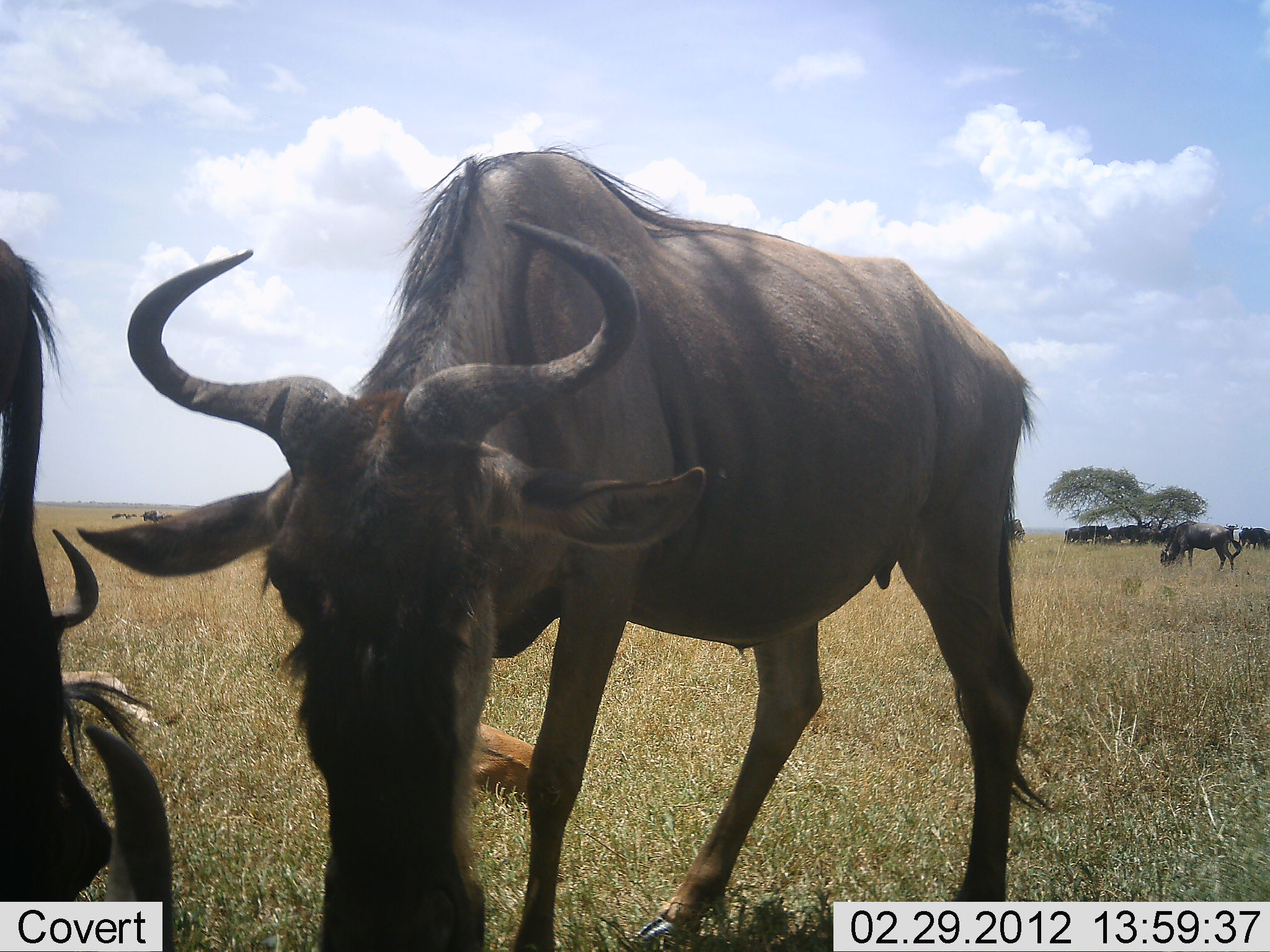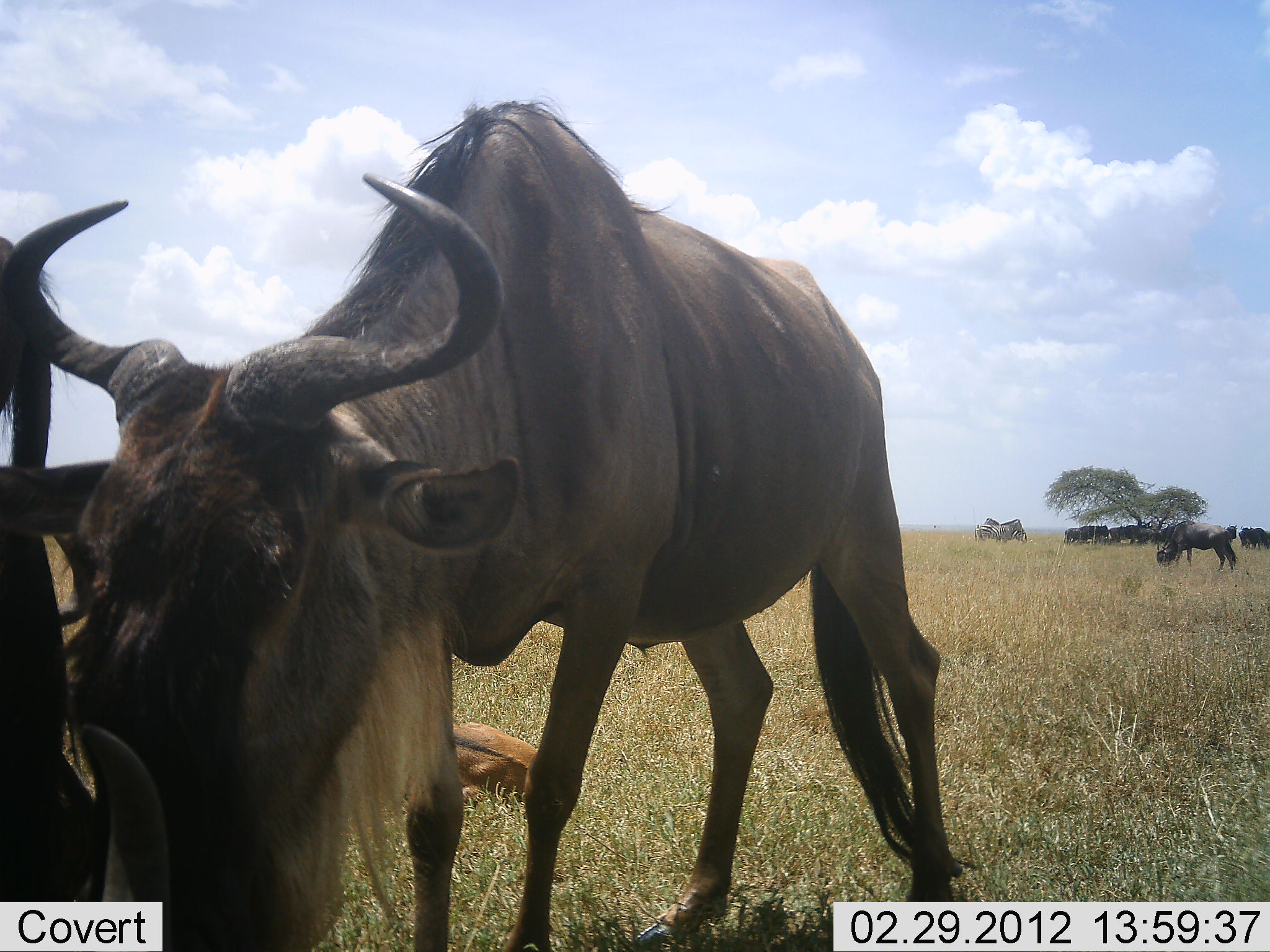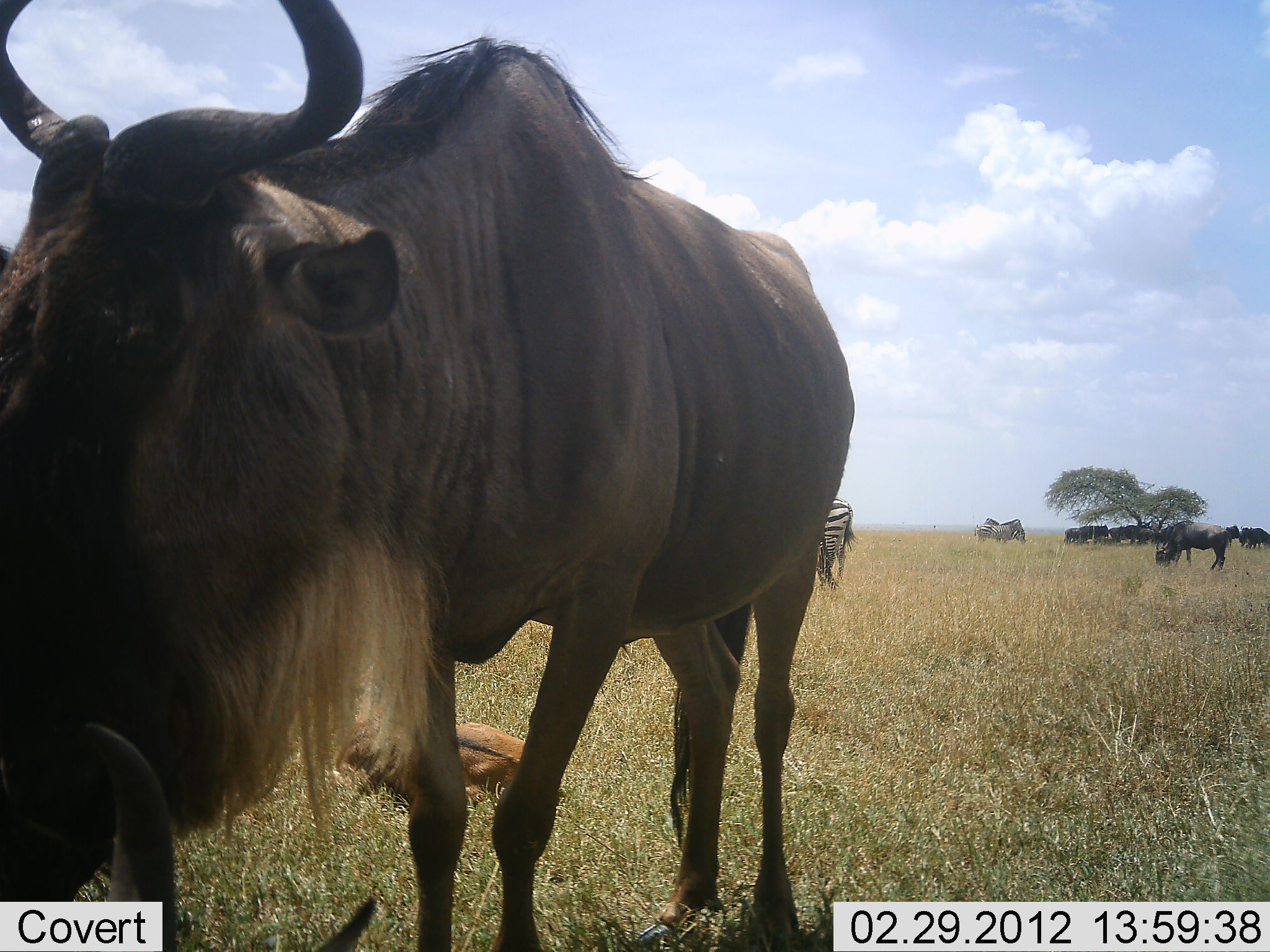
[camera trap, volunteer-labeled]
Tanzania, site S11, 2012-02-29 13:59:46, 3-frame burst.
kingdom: Animalia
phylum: Chordata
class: Mammalia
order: Artiodactyla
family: Bovidae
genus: Connochaetes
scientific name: Connochaetes taurinus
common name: blue wildebeest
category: wildebeest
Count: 11-50.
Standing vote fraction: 82%.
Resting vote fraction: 41%.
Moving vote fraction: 23%.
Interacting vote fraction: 23%.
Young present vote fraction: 45%.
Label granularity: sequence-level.